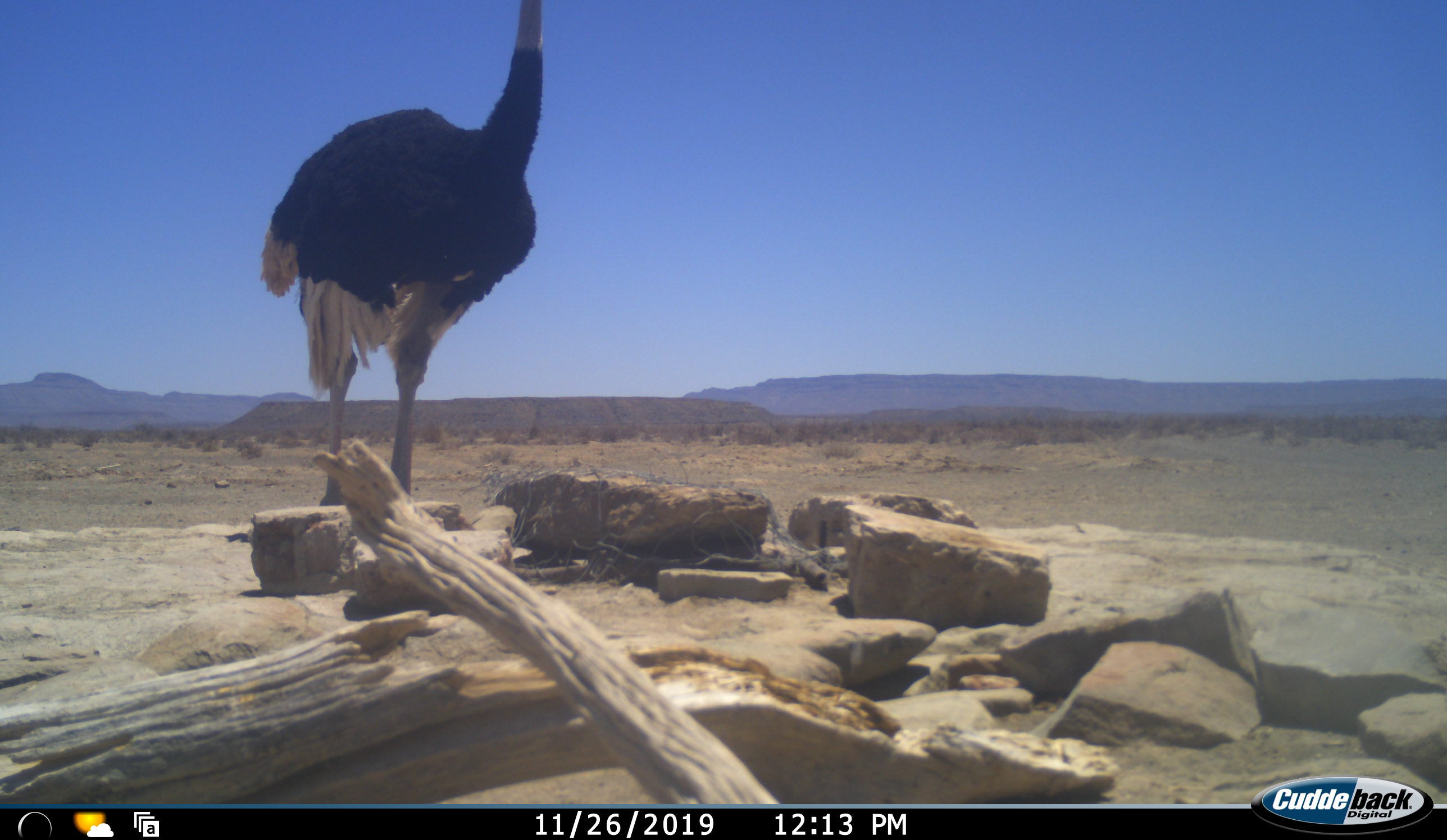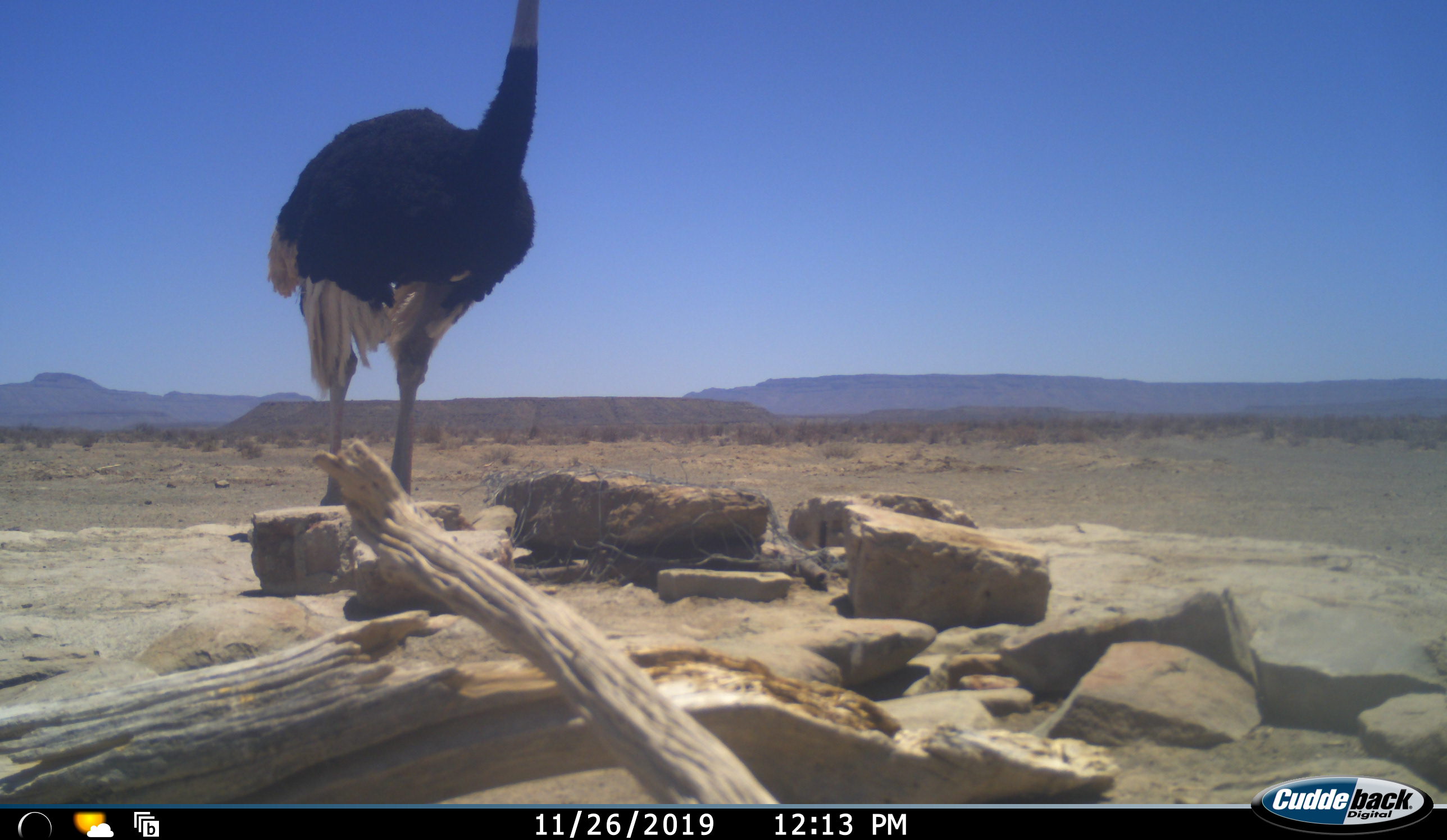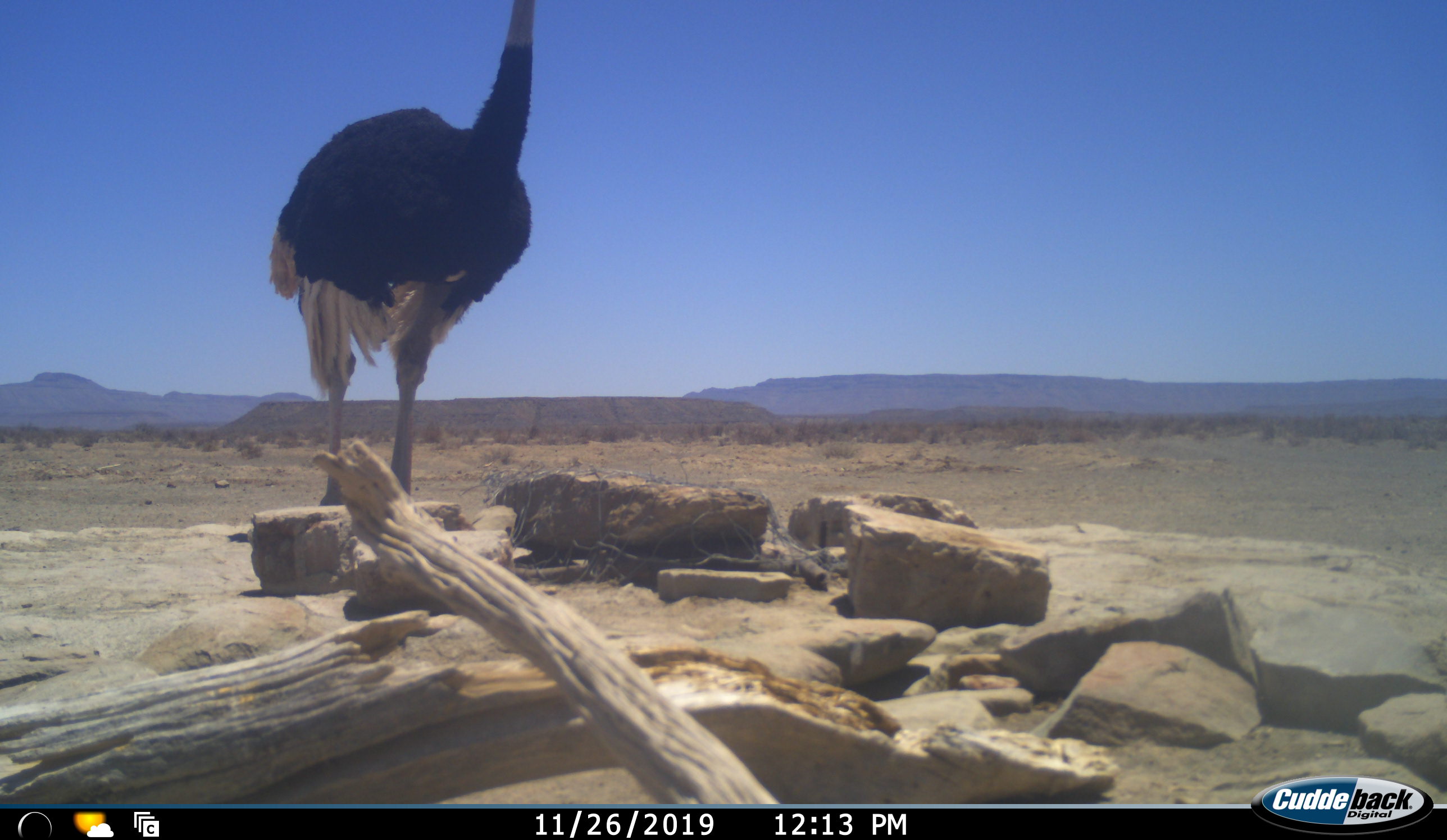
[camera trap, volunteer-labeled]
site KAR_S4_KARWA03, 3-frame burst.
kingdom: Animalia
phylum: Chordata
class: Aves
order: Struthioniformes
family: Struthionidae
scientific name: Struthionidae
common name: ostrich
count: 1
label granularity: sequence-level